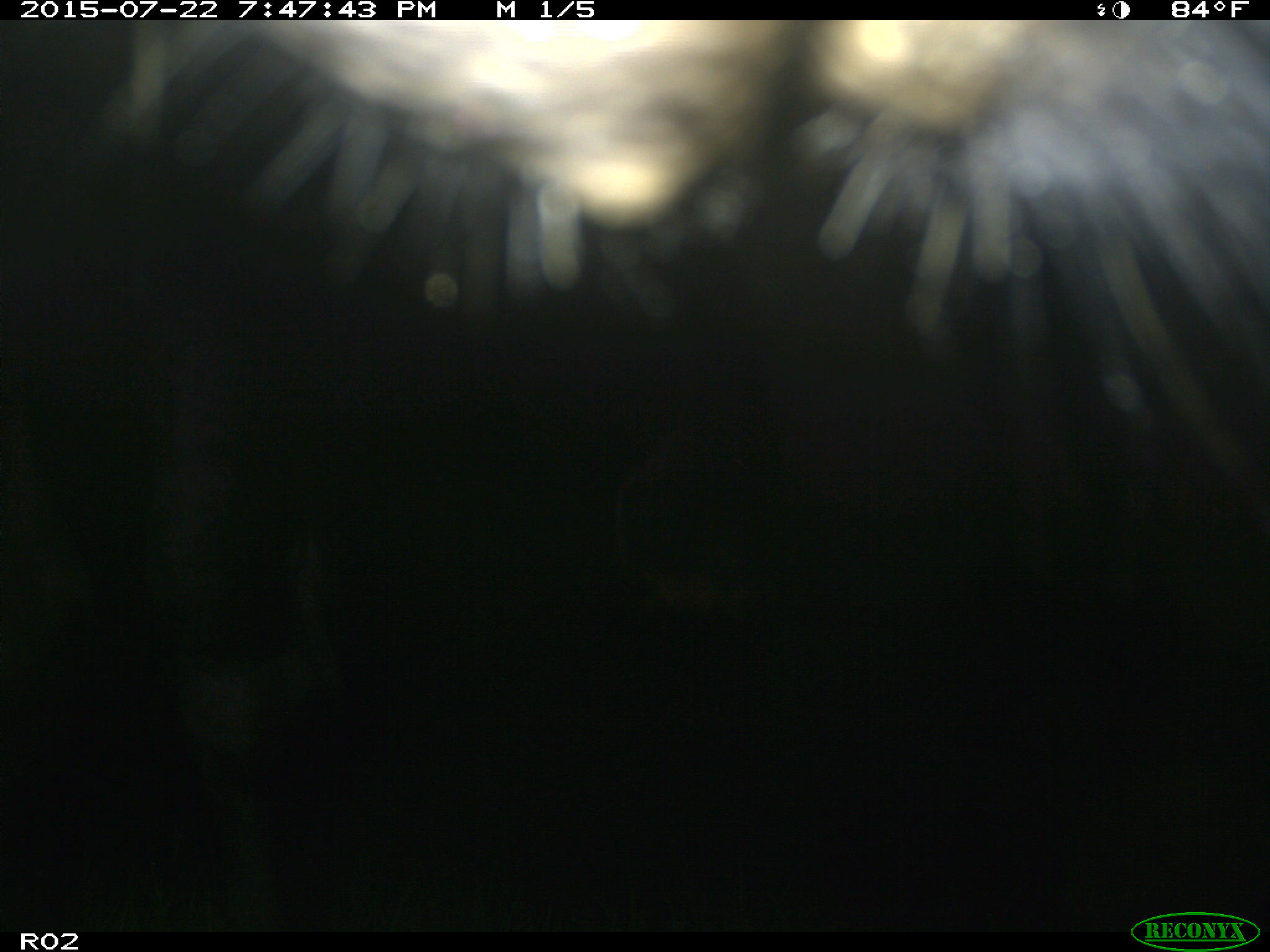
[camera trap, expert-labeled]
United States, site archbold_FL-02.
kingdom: Animalia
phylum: Chordata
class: Mammalia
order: Artiodactyla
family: Bovidae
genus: Bos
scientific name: Bos taurus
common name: domestic cow